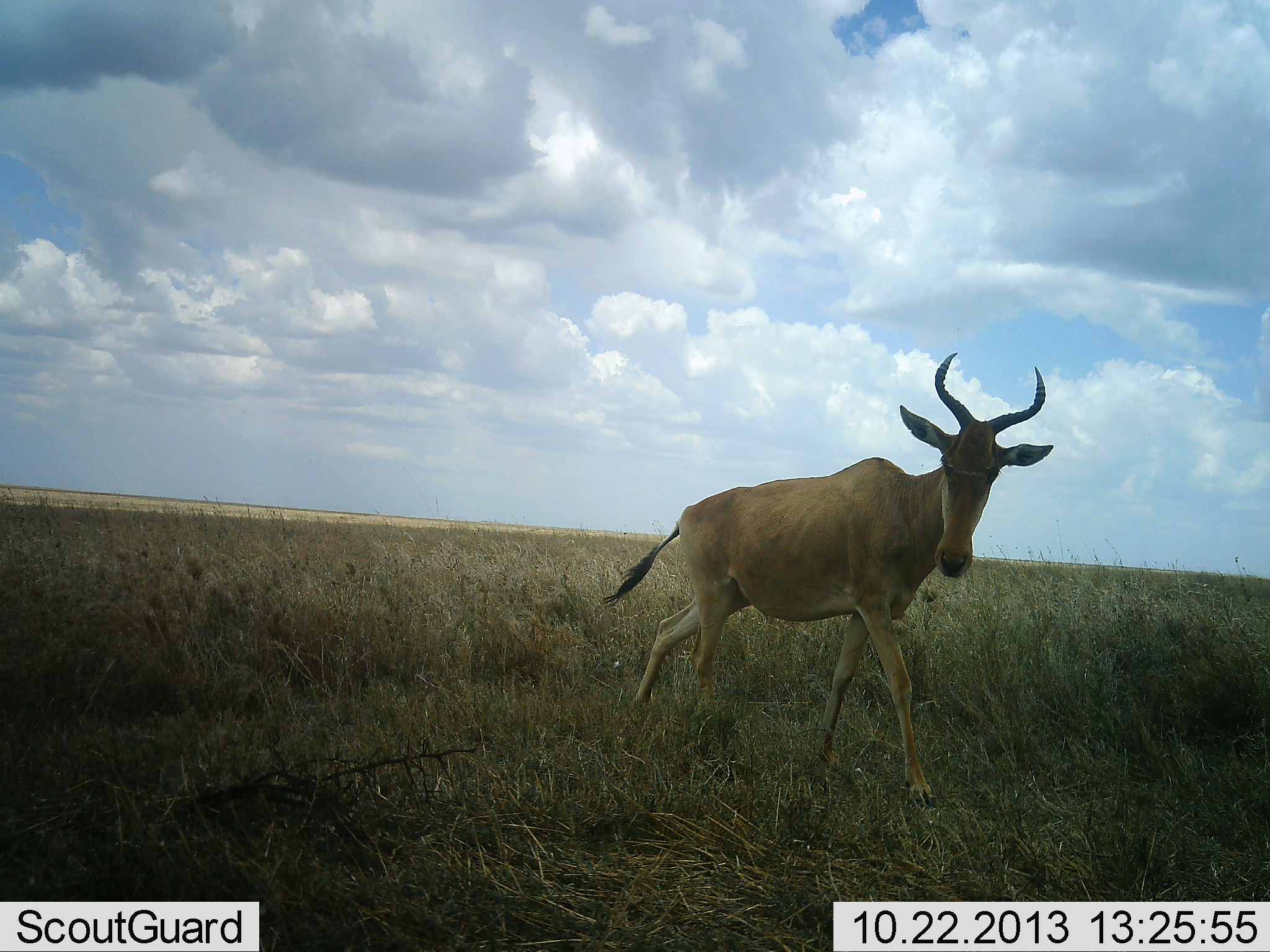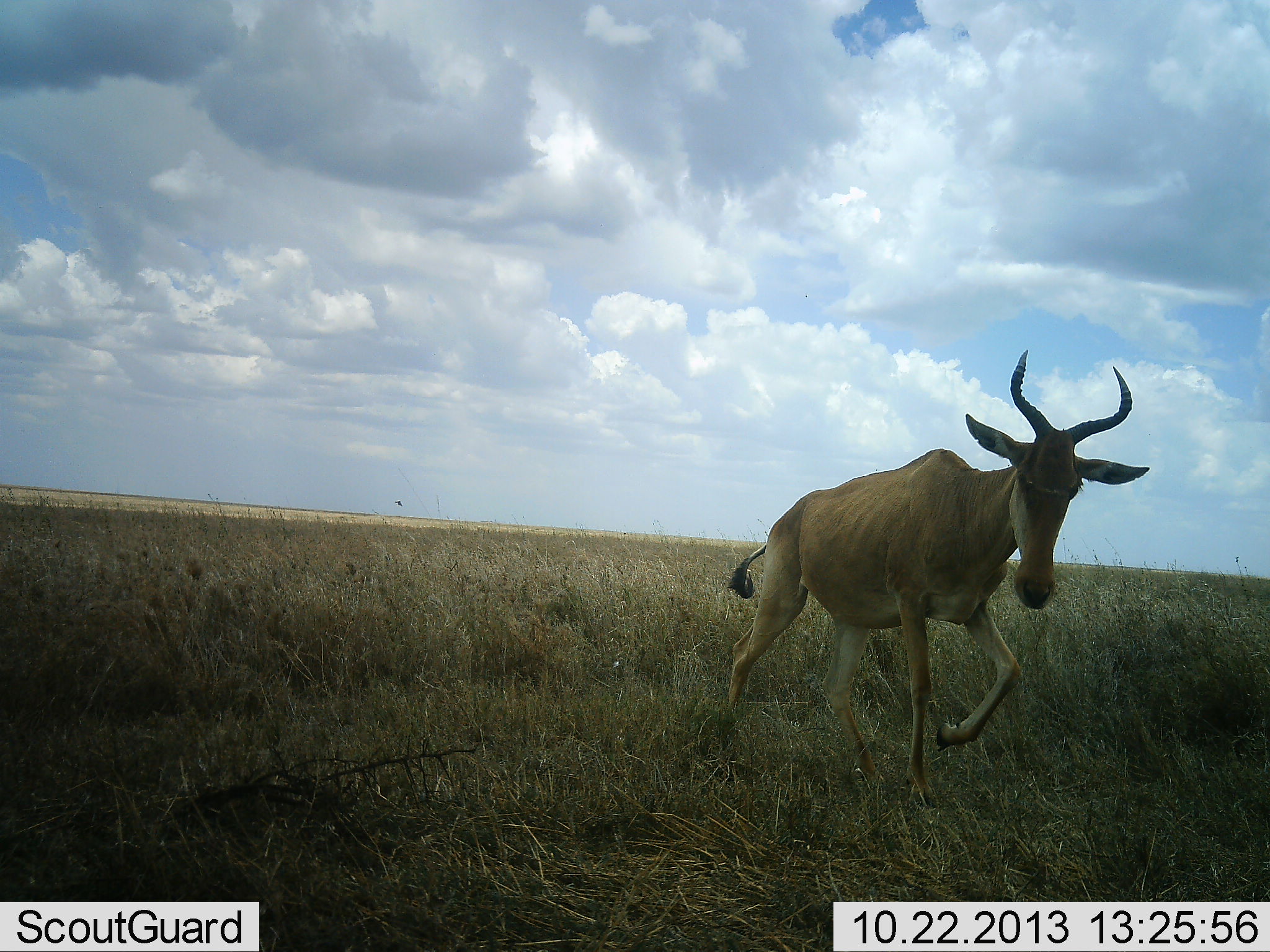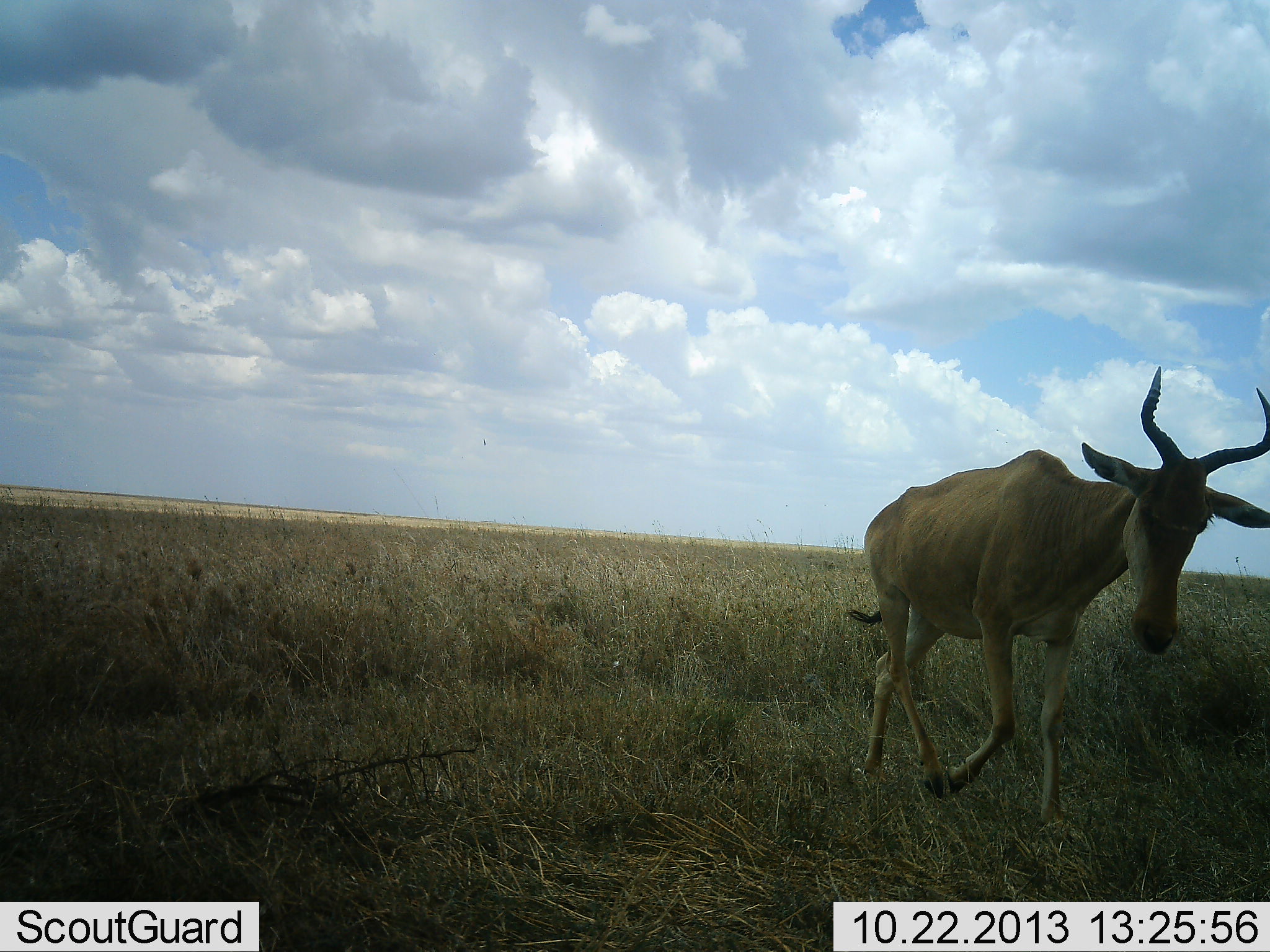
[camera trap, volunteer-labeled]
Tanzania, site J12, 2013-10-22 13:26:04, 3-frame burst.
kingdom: Animalia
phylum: Chordata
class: Mammalia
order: Artiodactyla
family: Bovidae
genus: Alcelaphus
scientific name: Alcelaphus buselaphus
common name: hartebeest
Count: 1.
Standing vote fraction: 3%.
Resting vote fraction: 0%.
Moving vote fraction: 97%.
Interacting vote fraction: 0%.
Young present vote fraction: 0%.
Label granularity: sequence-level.